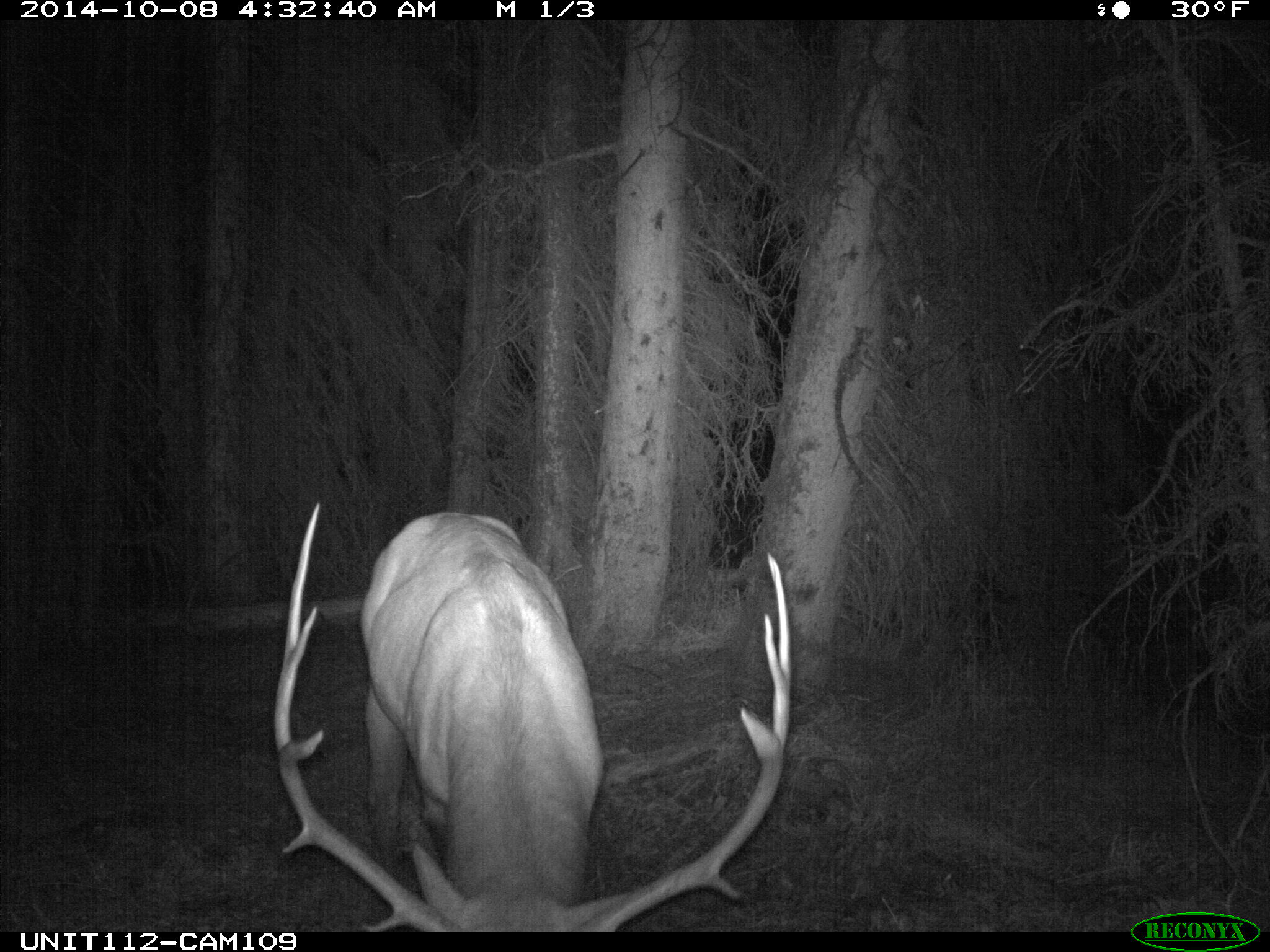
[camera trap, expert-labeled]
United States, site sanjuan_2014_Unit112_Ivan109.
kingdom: Animalia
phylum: Chordata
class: Mammalia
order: Artiodactyla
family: Cervidae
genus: Cervus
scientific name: Cervus elaphus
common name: red deer